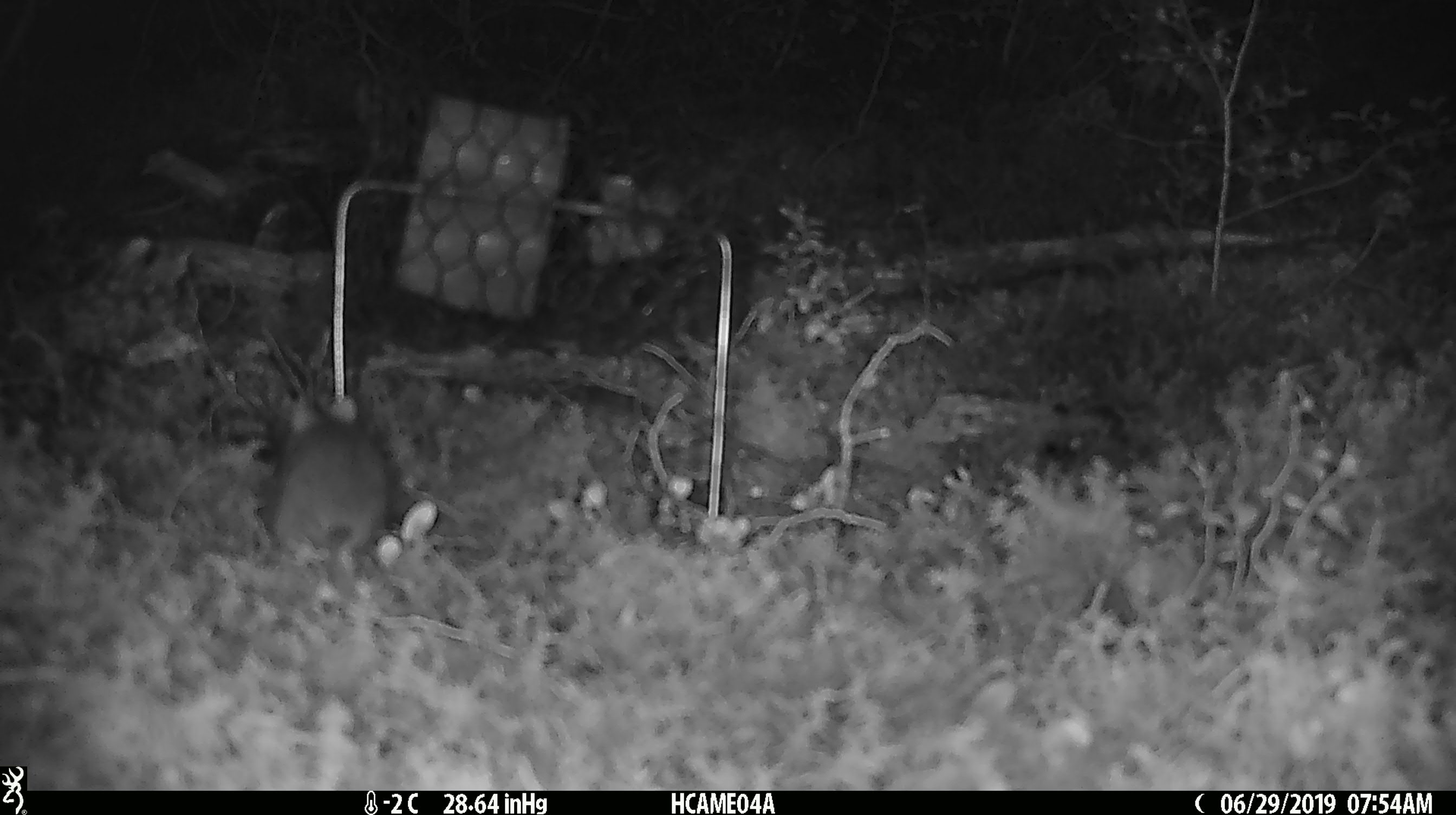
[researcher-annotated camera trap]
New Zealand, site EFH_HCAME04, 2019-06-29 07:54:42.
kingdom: Animalia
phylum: Chordata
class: Mammalia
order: Rodentia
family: Muridae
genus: Mus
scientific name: Mus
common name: mouse